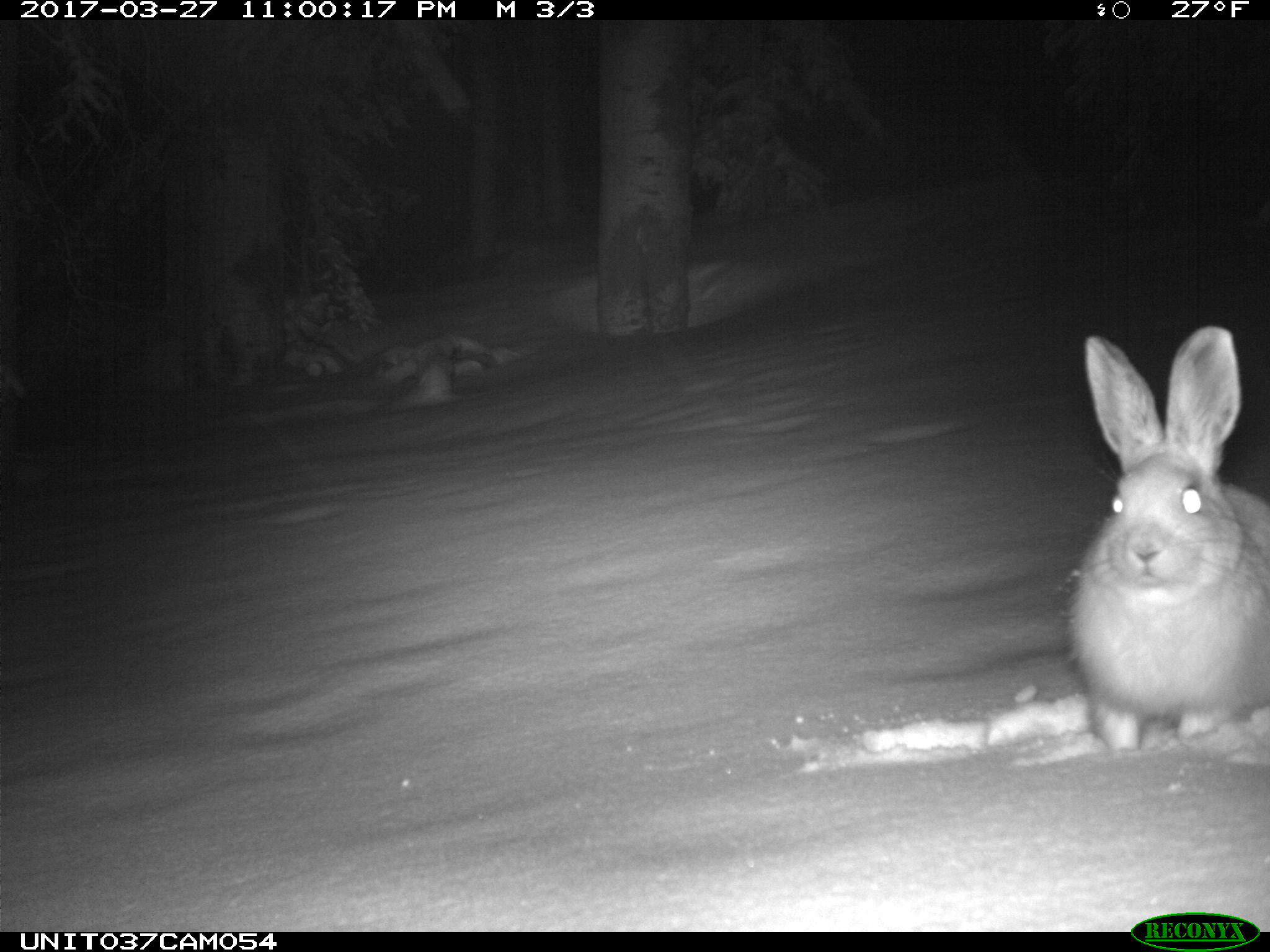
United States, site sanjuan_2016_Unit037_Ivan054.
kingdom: Animalia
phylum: Chordata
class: Mammalia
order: Lagomorpha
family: Leporidae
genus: Lepus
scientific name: Lepus americanus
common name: snowshoe hare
Lepus americanus (snowshoe hare).